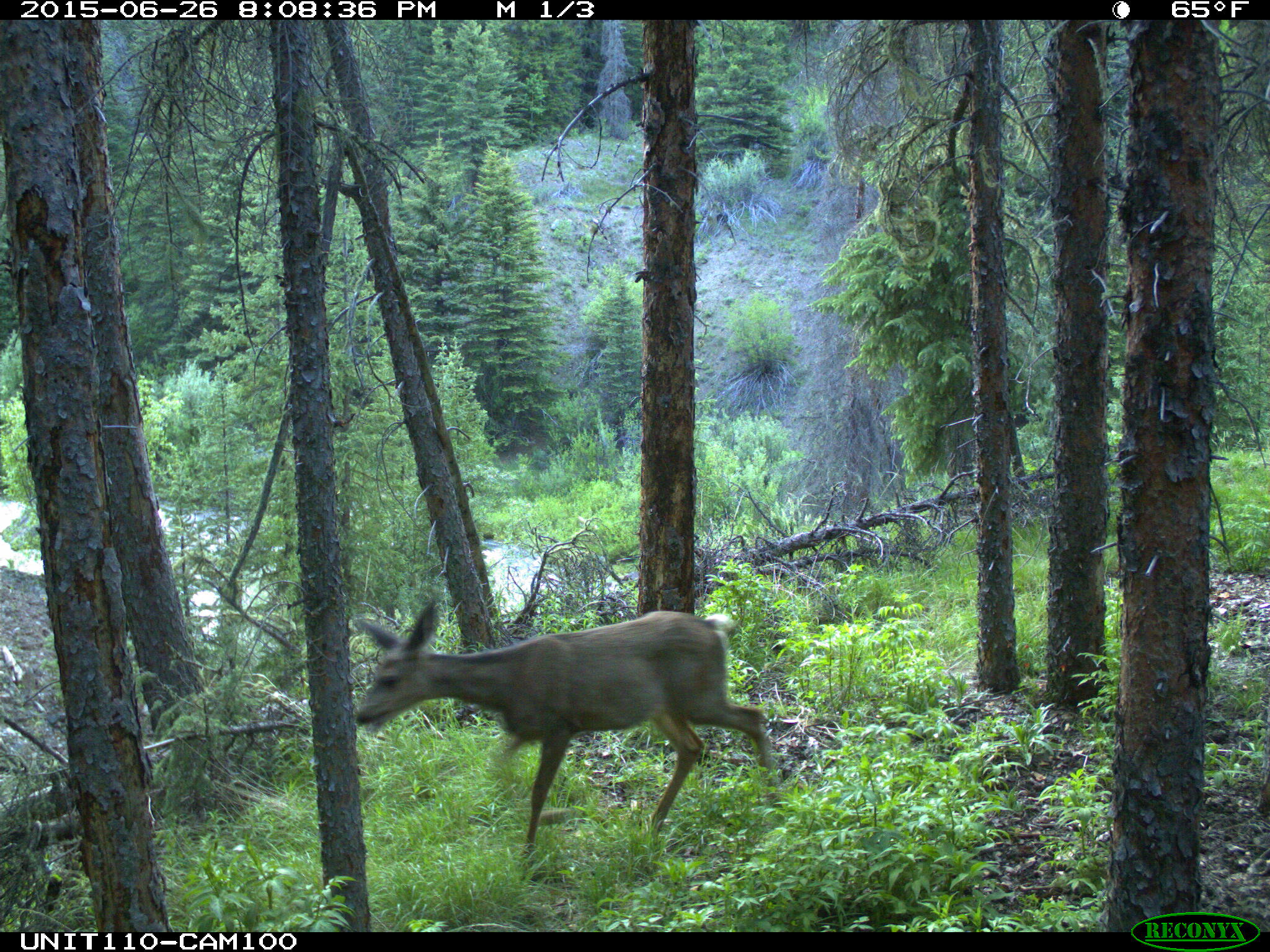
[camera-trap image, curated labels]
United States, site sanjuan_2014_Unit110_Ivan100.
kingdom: Animalia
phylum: Chordata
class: Mammalia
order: Artiodactyla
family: Cervidae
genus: Odocoileus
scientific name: Odocoileus hemionus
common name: mule deer